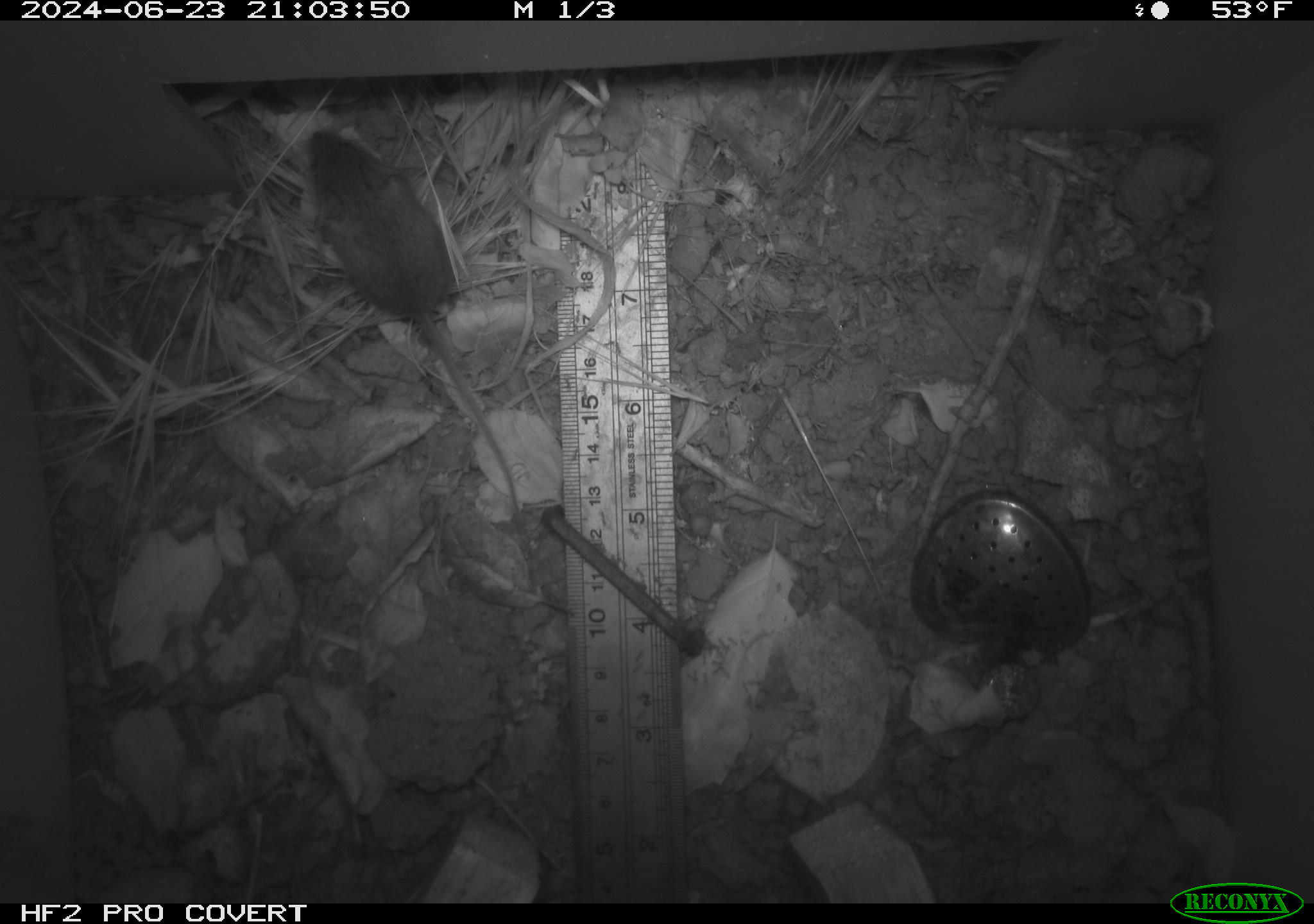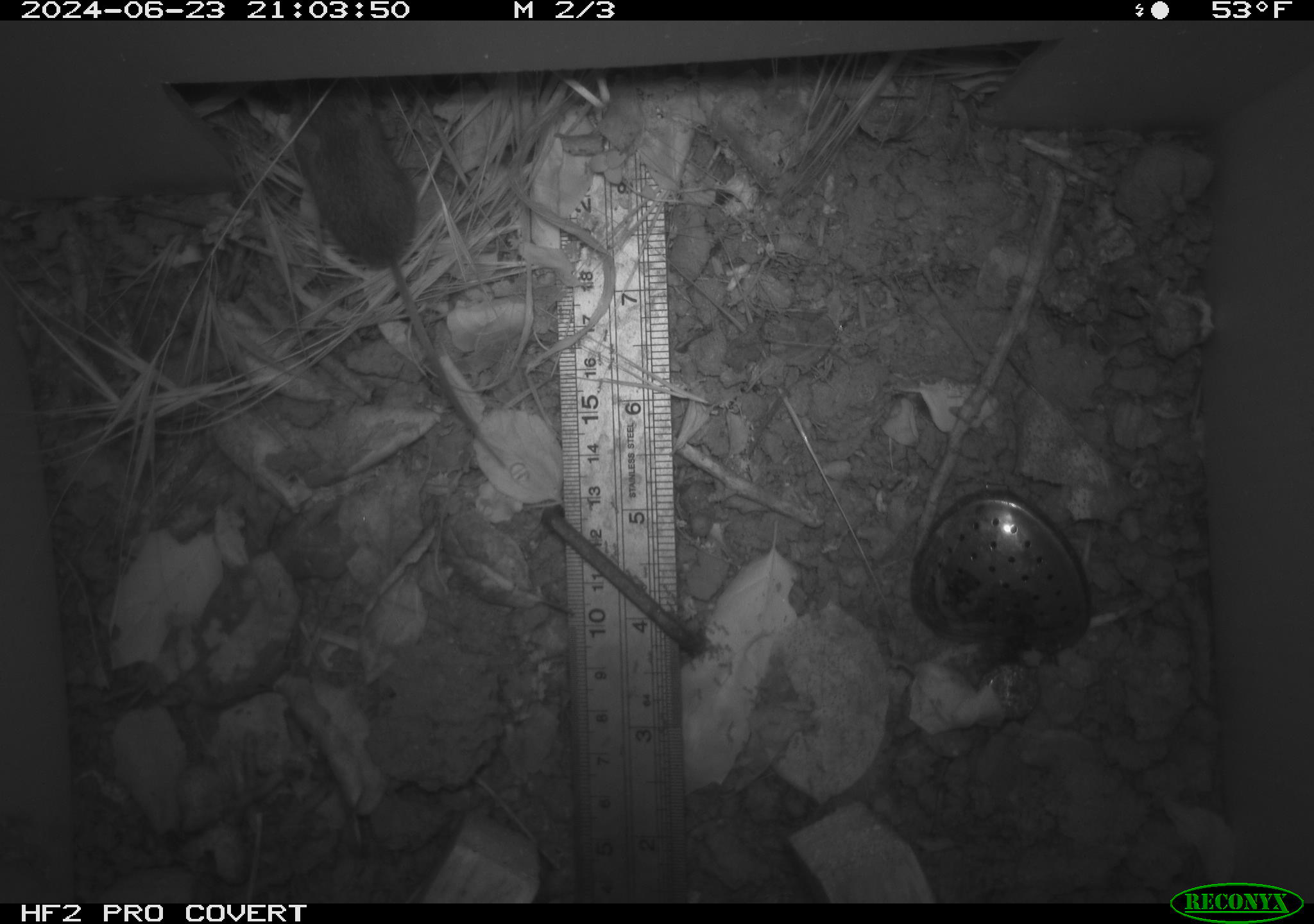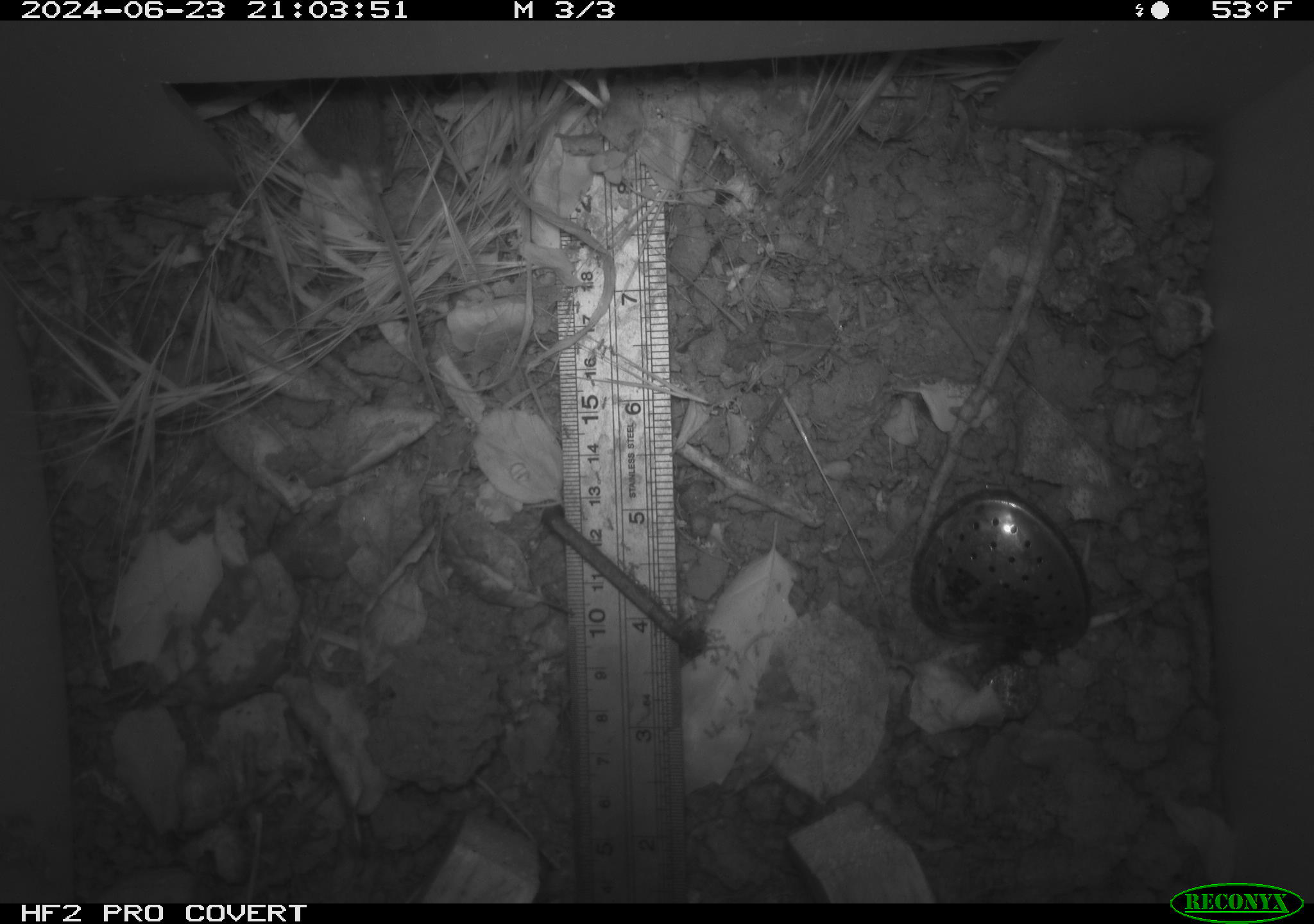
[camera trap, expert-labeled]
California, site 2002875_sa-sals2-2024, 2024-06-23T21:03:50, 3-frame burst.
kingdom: Animalia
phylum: Chordata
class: Mammalia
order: Rodentia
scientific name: Rodentia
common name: mouse species